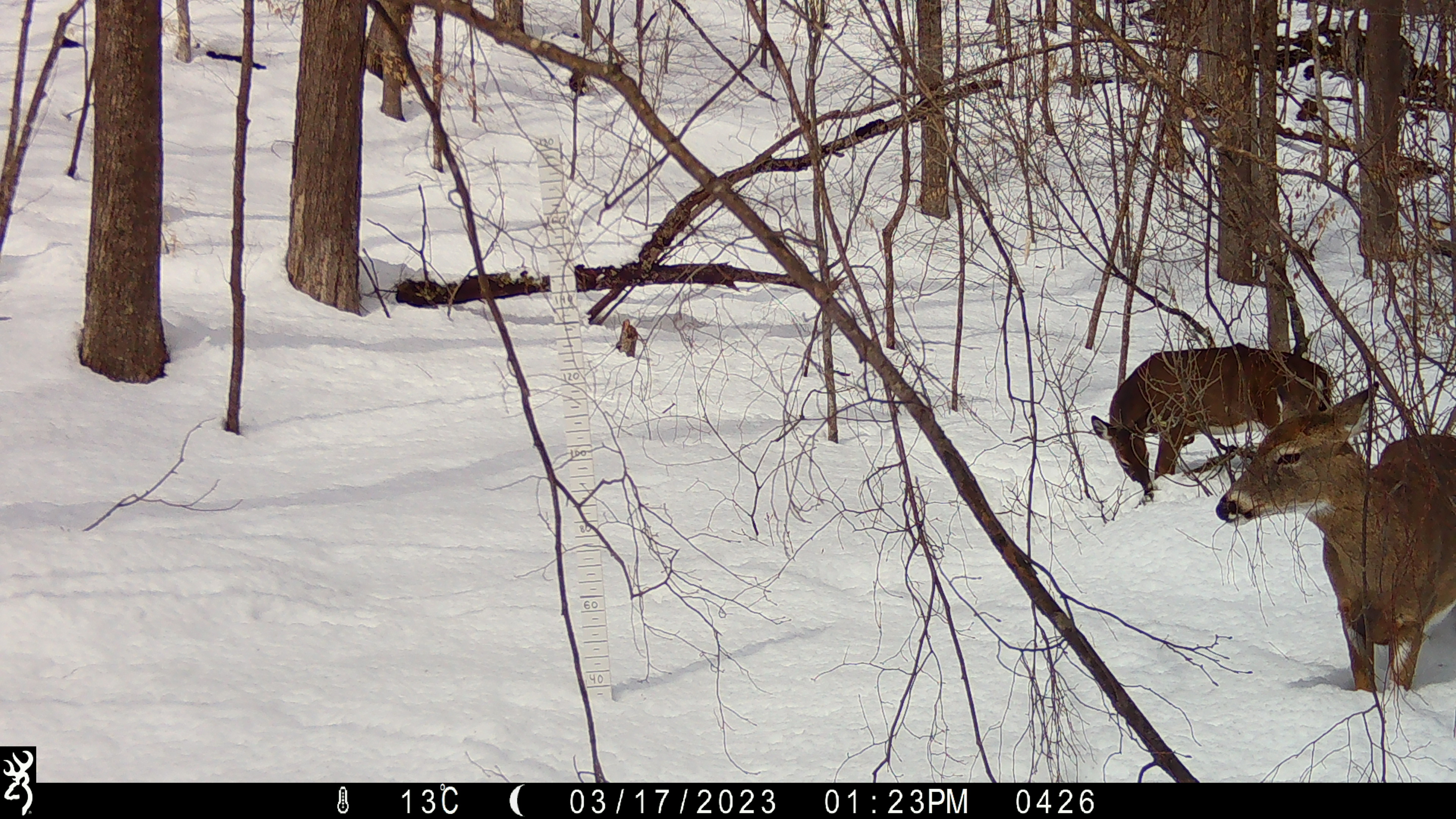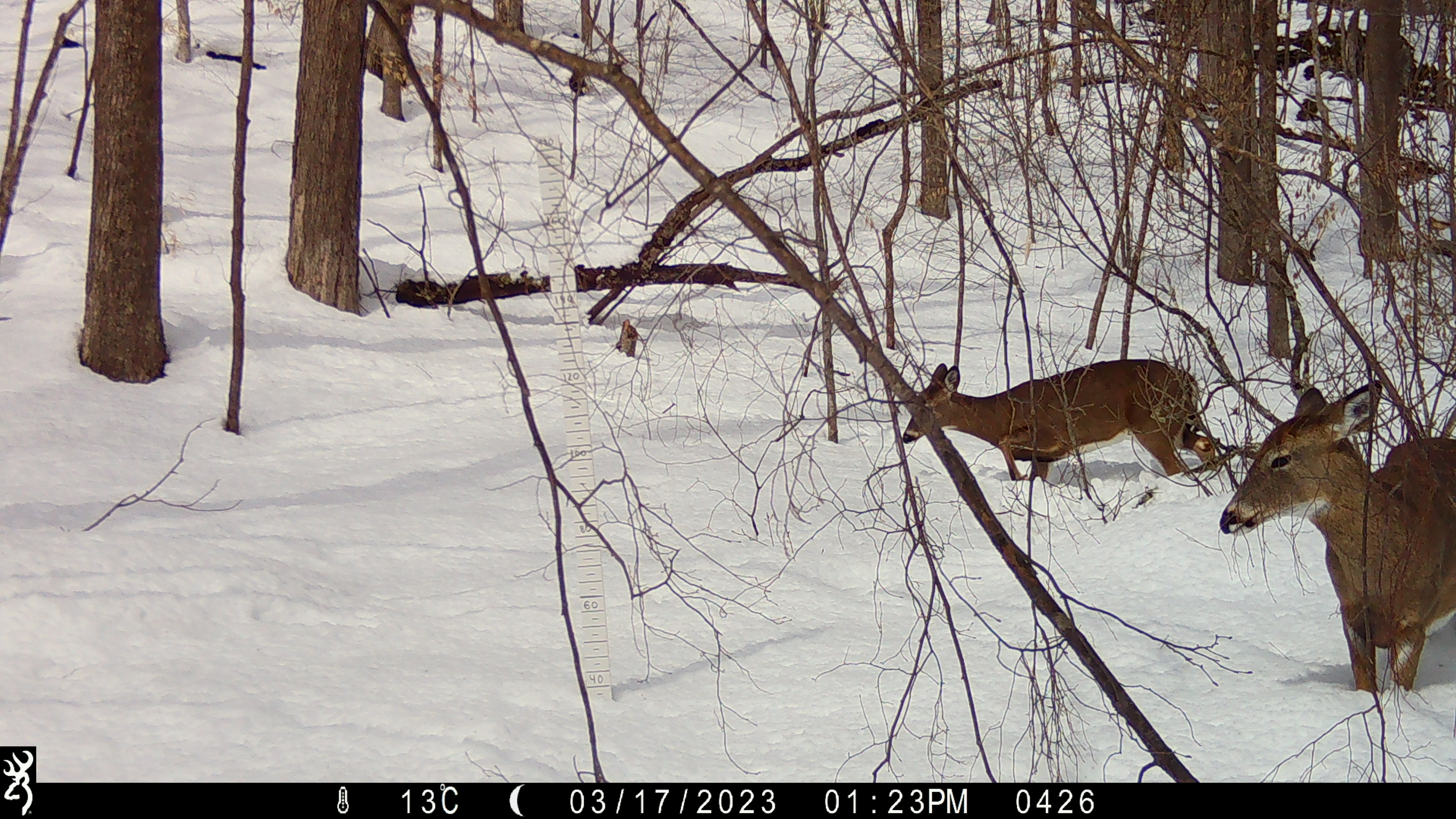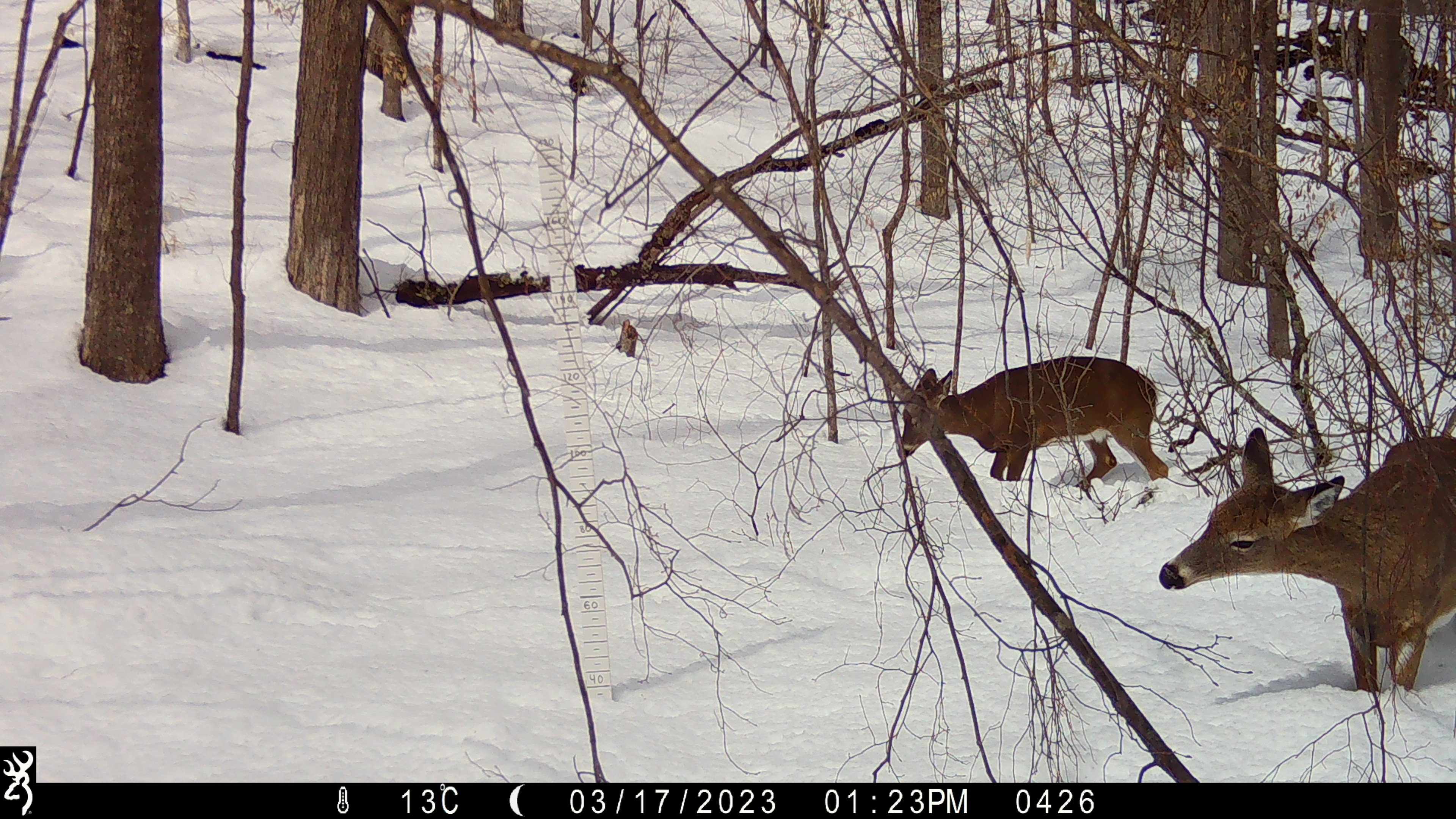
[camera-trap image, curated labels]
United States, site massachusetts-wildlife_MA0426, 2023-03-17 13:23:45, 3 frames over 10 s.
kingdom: Animalia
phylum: Chordata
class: Mammalia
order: Artiodactyla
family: Cervidae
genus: Odocoileus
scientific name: Odocoileus virginianus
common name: white-tailed deer